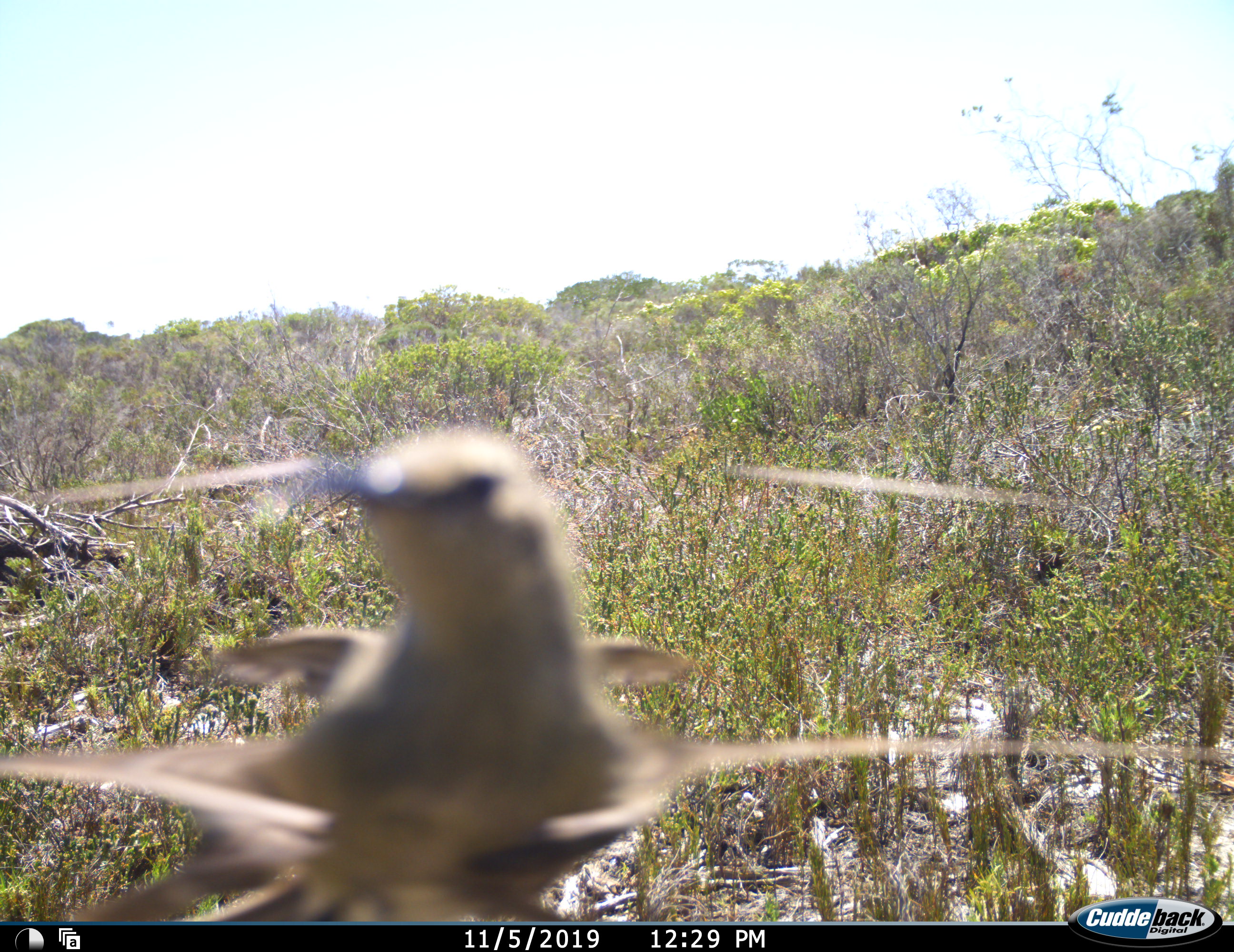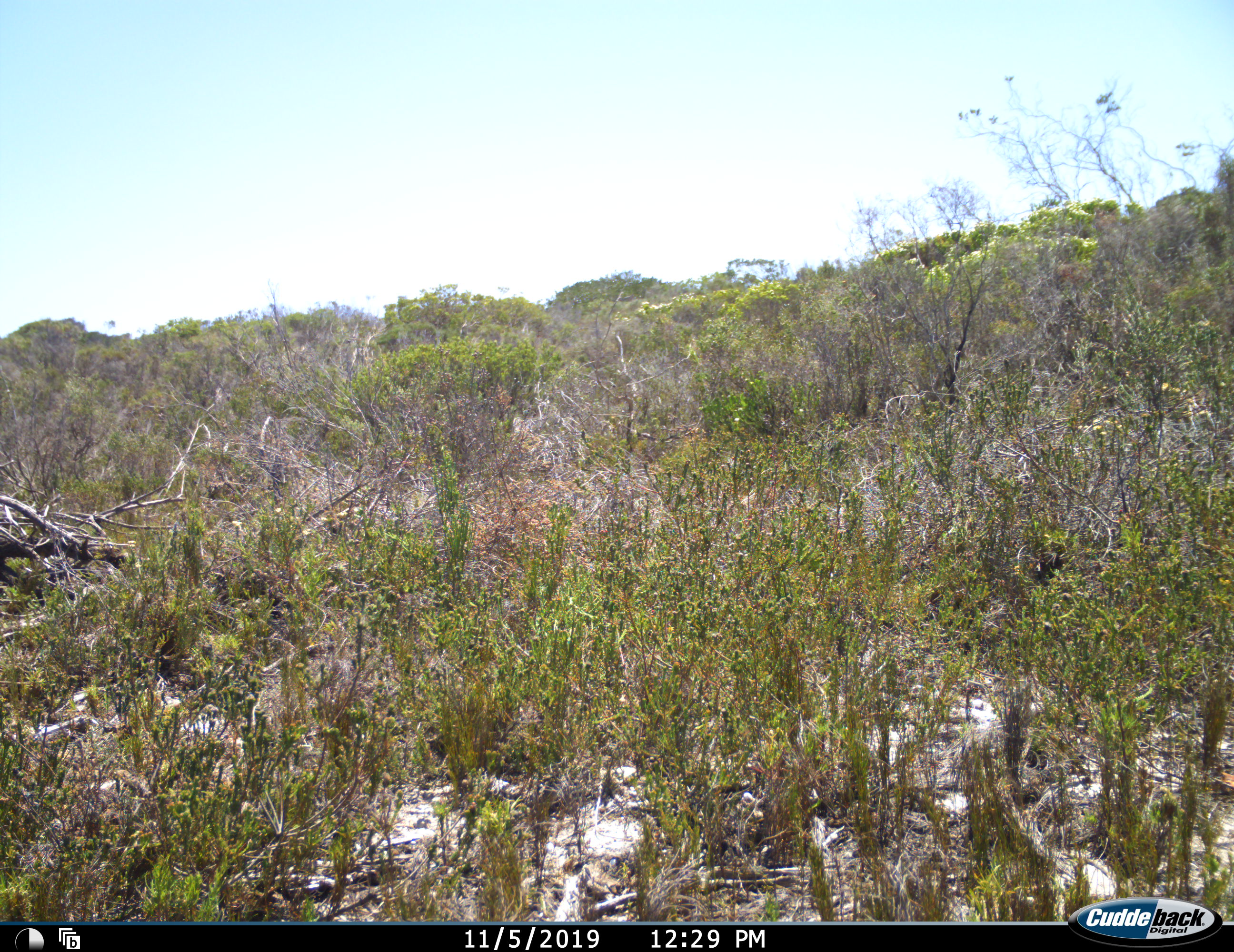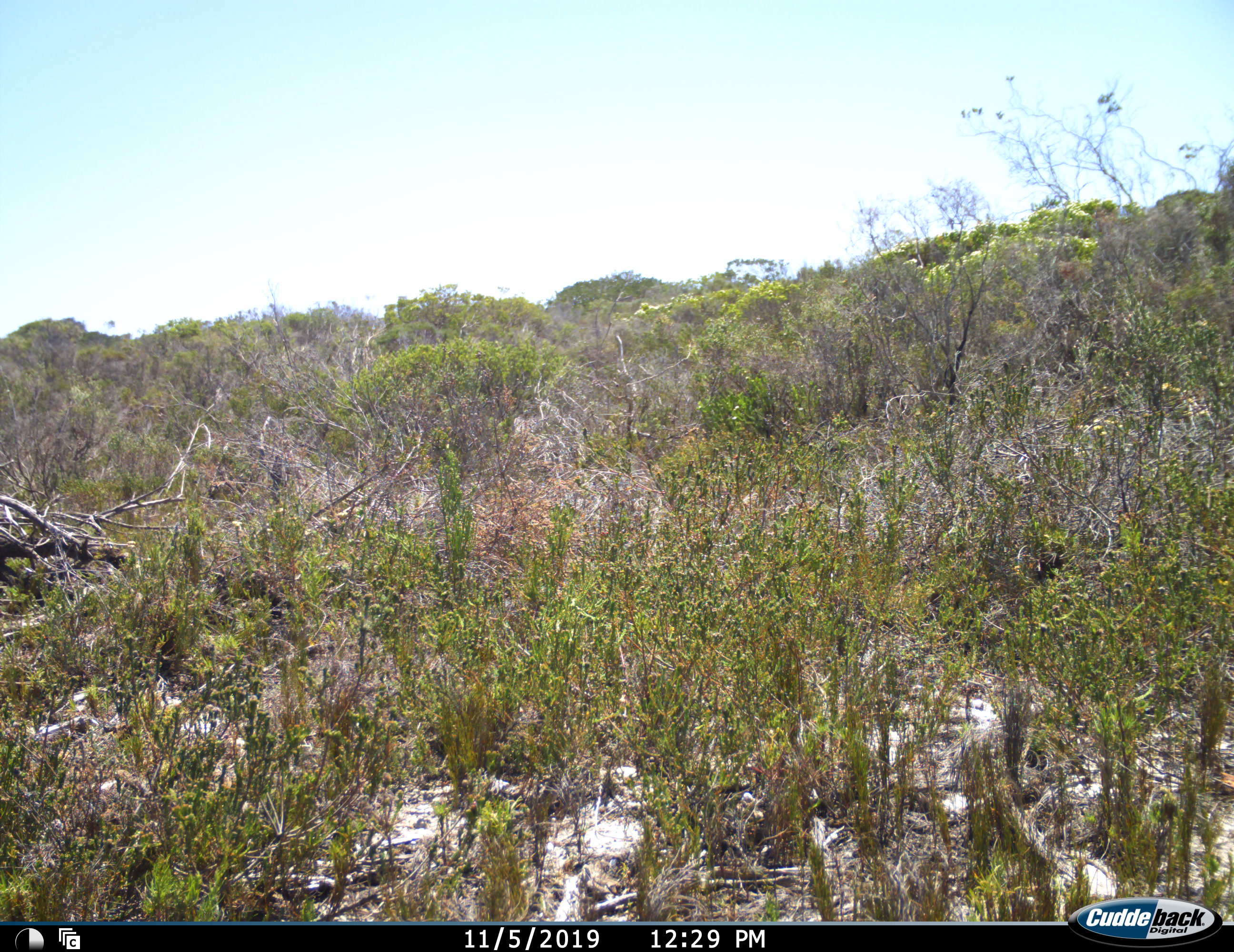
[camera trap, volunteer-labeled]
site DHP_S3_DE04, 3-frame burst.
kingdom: Animalia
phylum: Chordata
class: Aves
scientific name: Aves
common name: bird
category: birdother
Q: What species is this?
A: Birdother (bird) (Aves).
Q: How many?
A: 1.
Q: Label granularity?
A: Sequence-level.